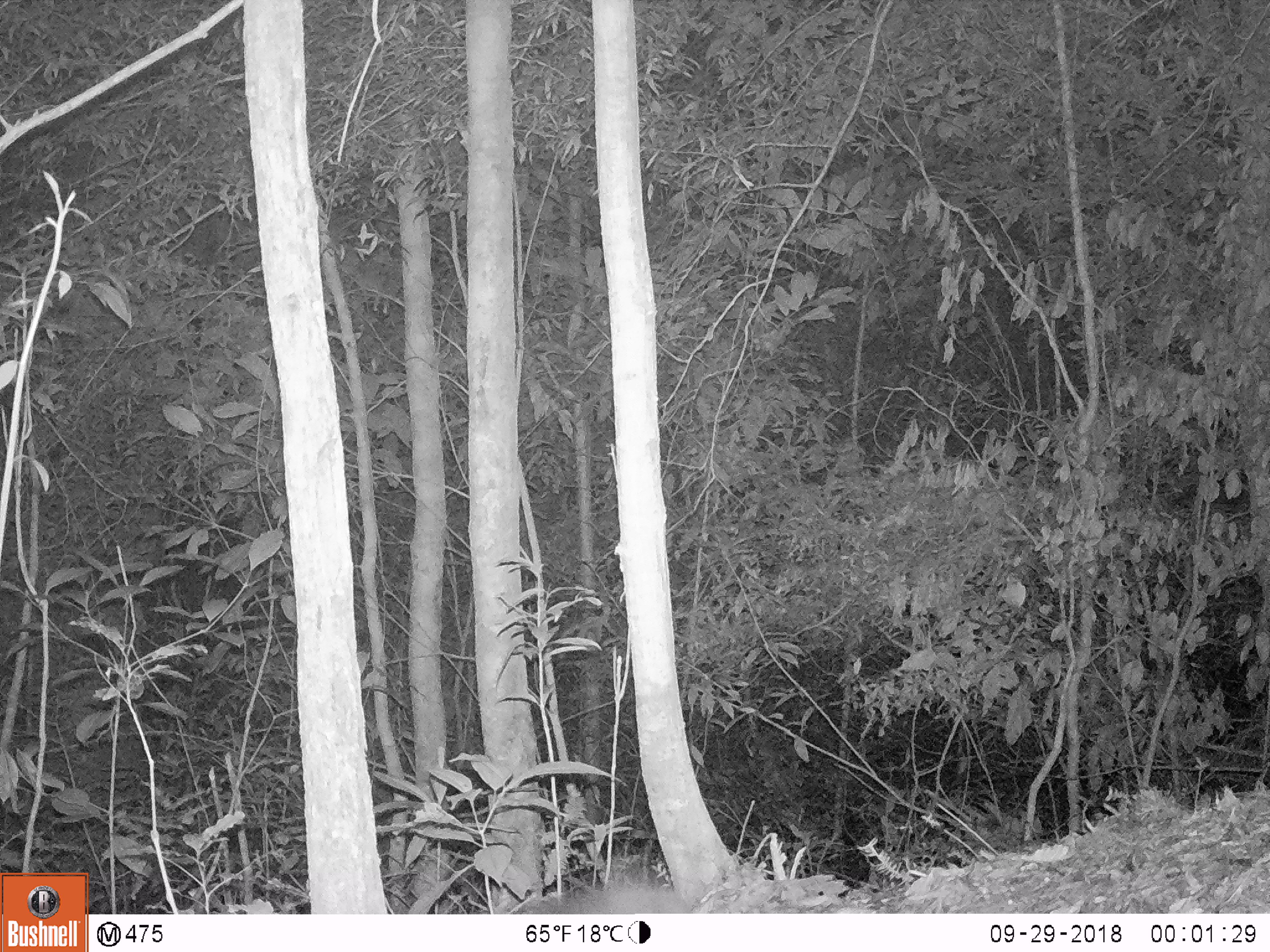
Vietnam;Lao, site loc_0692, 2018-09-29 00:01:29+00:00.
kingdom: Animalia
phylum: Chordata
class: Mammalia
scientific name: Mammalia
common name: mammal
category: unidentified small mammal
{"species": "unidentified small mammal (mammal) (Mammalia)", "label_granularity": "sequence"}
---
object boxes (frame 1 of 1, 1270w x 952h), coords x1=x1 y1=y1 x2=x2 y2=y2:
unidentified small mammal: x1=511 y1=875 x2=694 y2=913